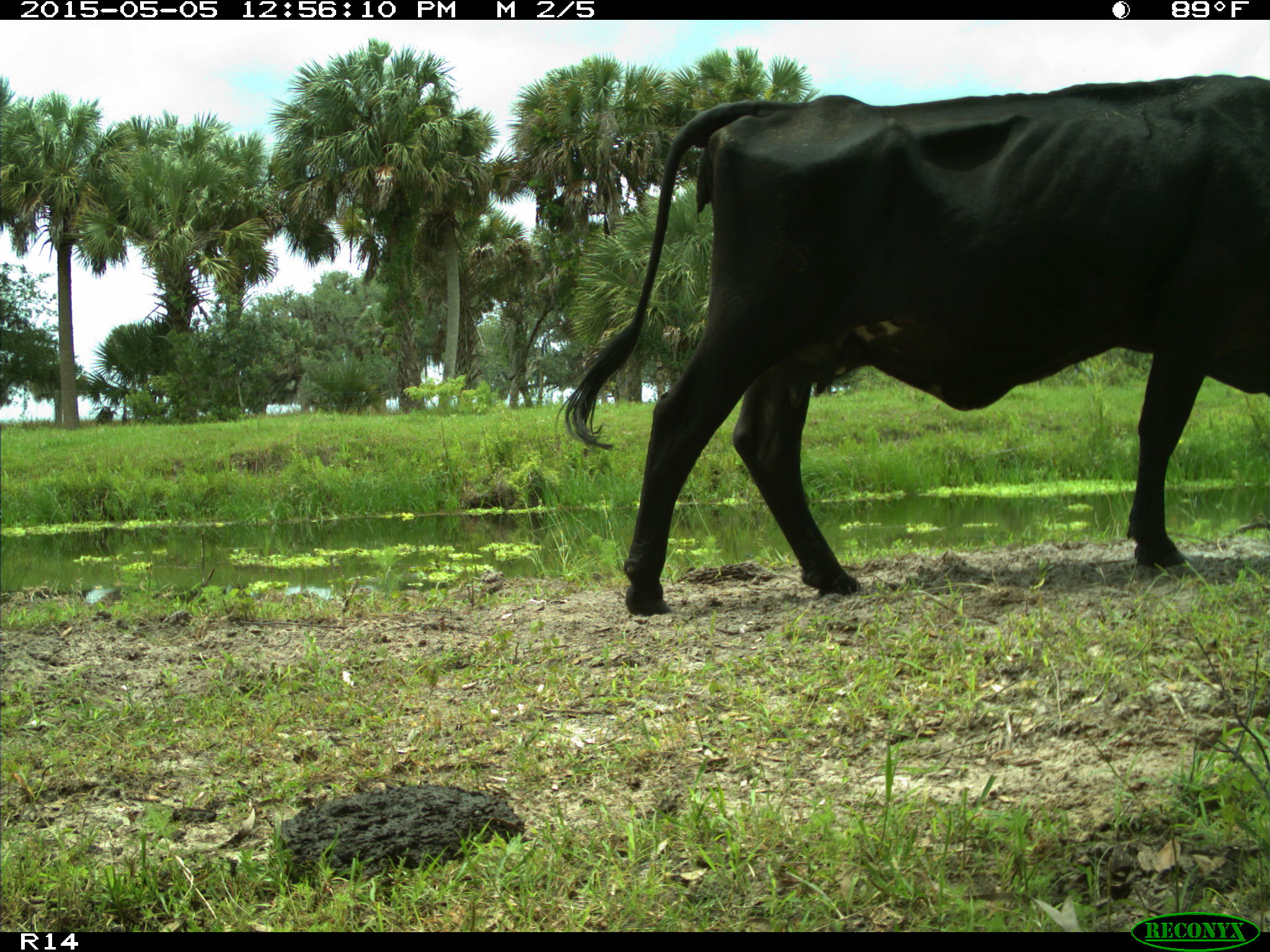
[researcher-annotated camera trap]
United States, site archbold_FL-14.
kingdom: Animalia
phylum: Chordata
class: Mammalia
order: Artiodactyla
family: Bovidae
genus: Bos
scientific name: Bos taurus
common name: domestic cow